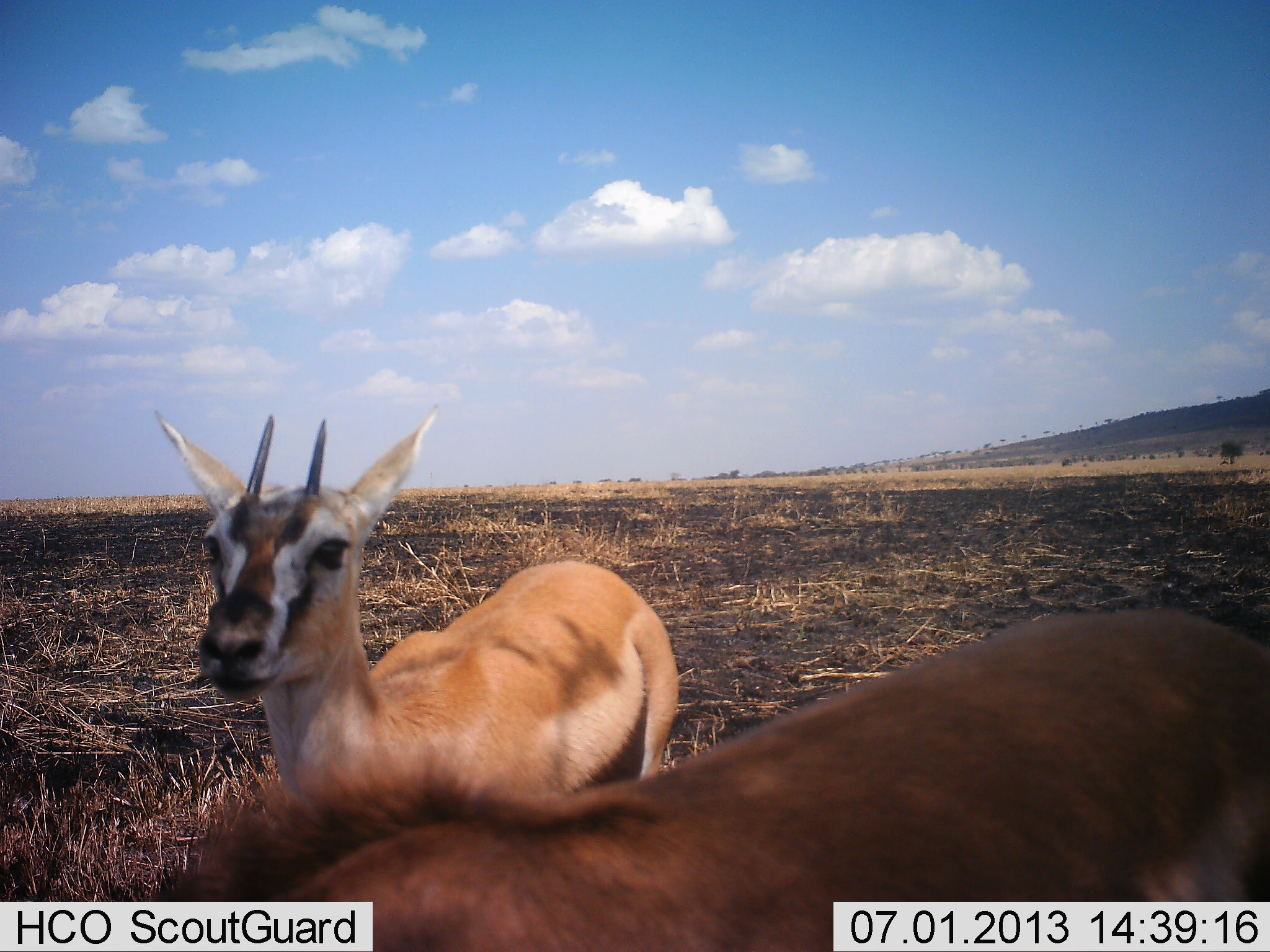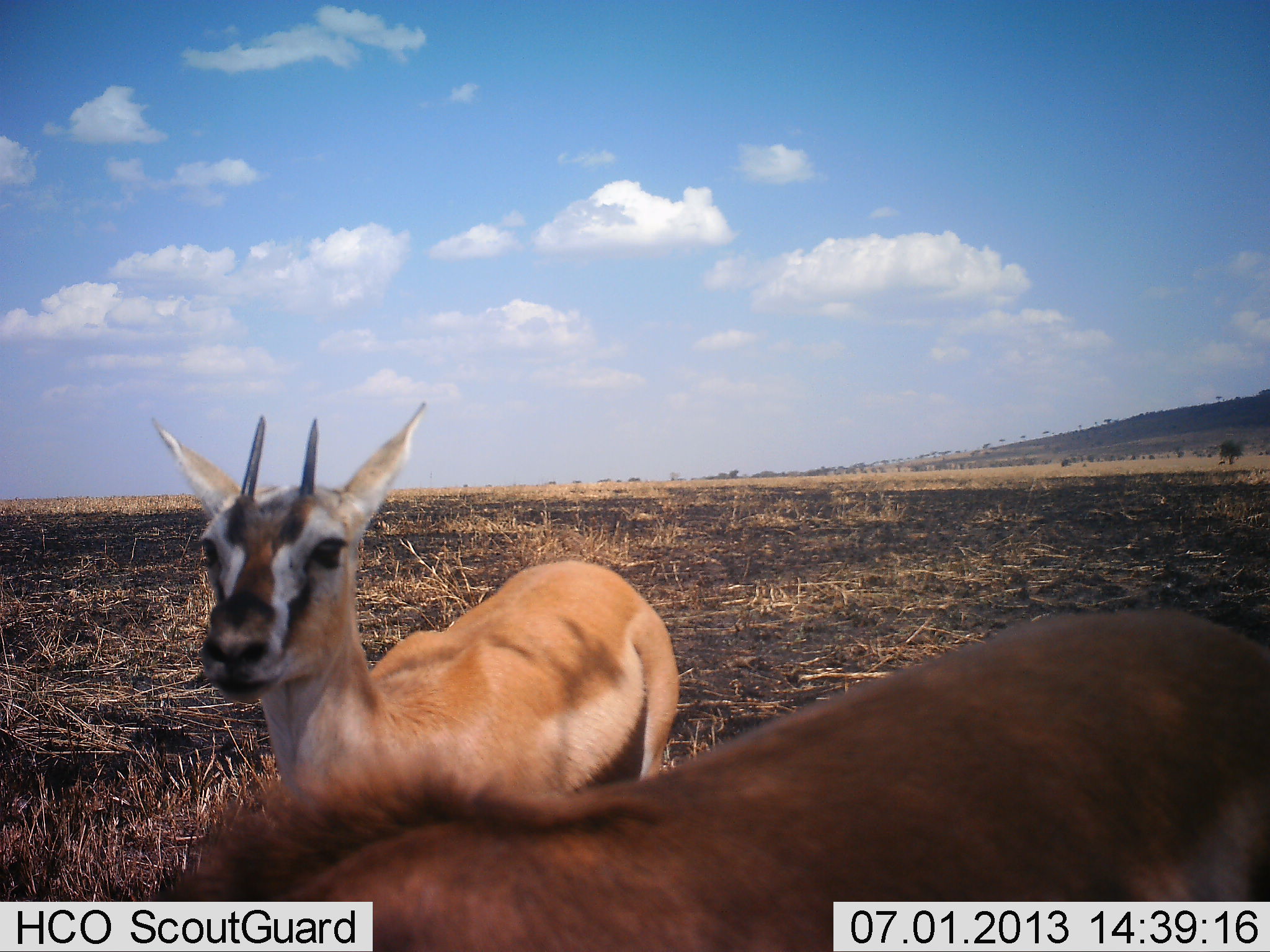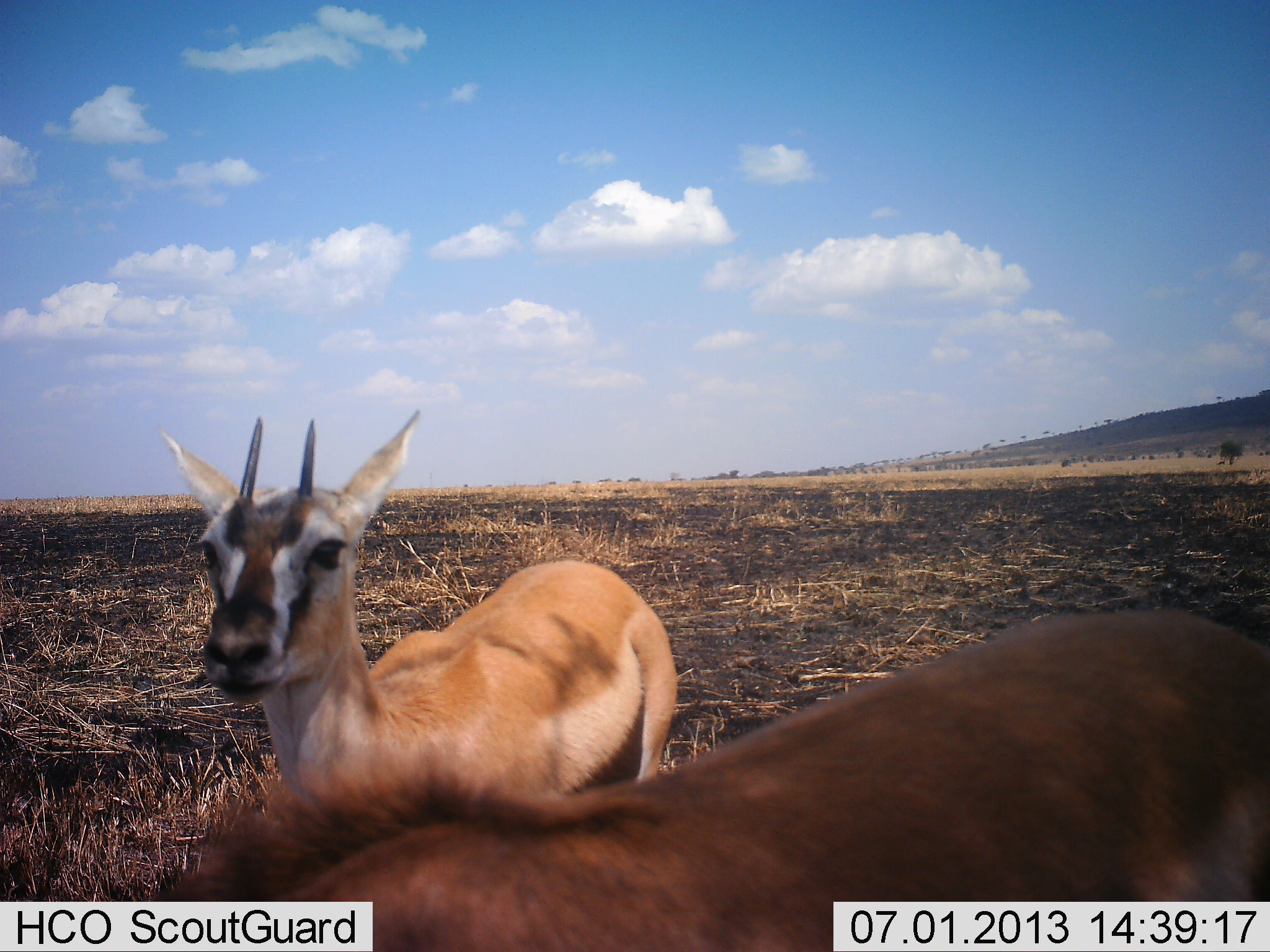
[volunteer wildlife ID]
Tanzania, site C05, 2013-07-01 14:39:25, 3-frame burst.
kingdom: Animalia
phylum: Chordata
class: Mammalia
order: Artiodactyla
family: Bovidae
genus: Eudorcas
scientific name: Eudorcas thomsonii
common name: thomson's gazelle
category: gazellethomsons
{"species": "gazellethomsons (thomson's gazelle) (Eudorcas thomsonii)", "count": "2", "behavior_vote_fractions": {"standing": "94%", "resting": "6%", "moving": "0%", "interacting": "0%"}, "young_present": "0%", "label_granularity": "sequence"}